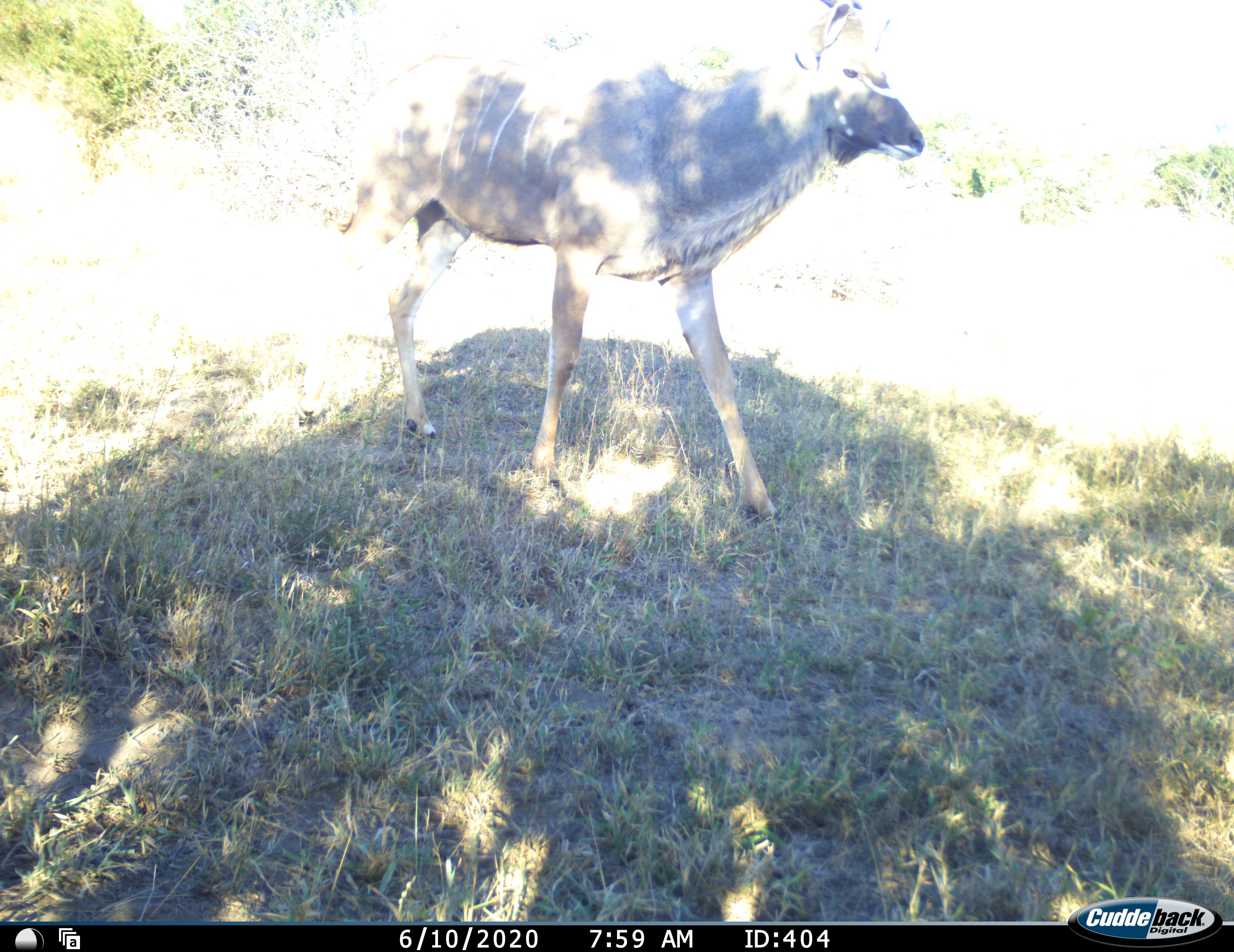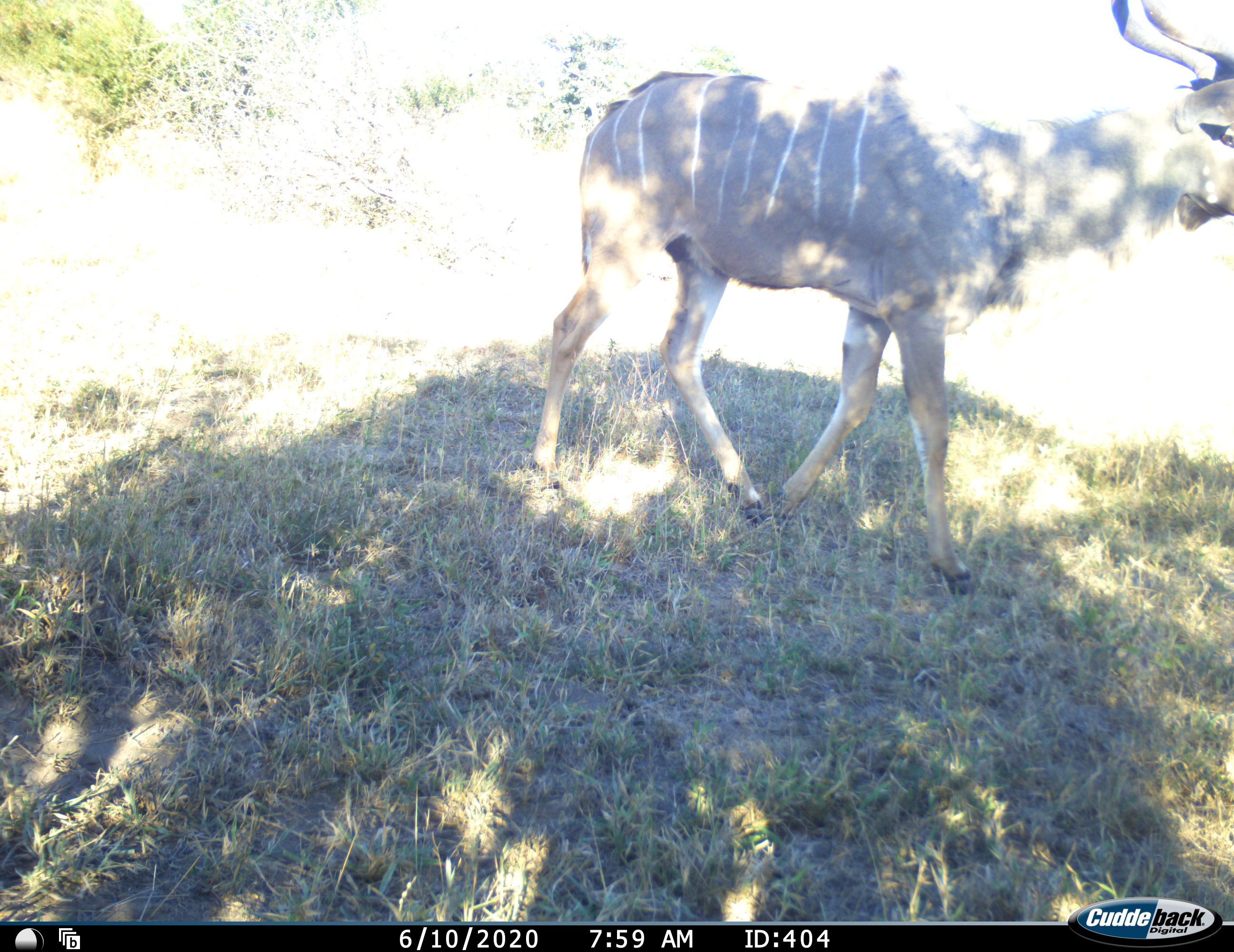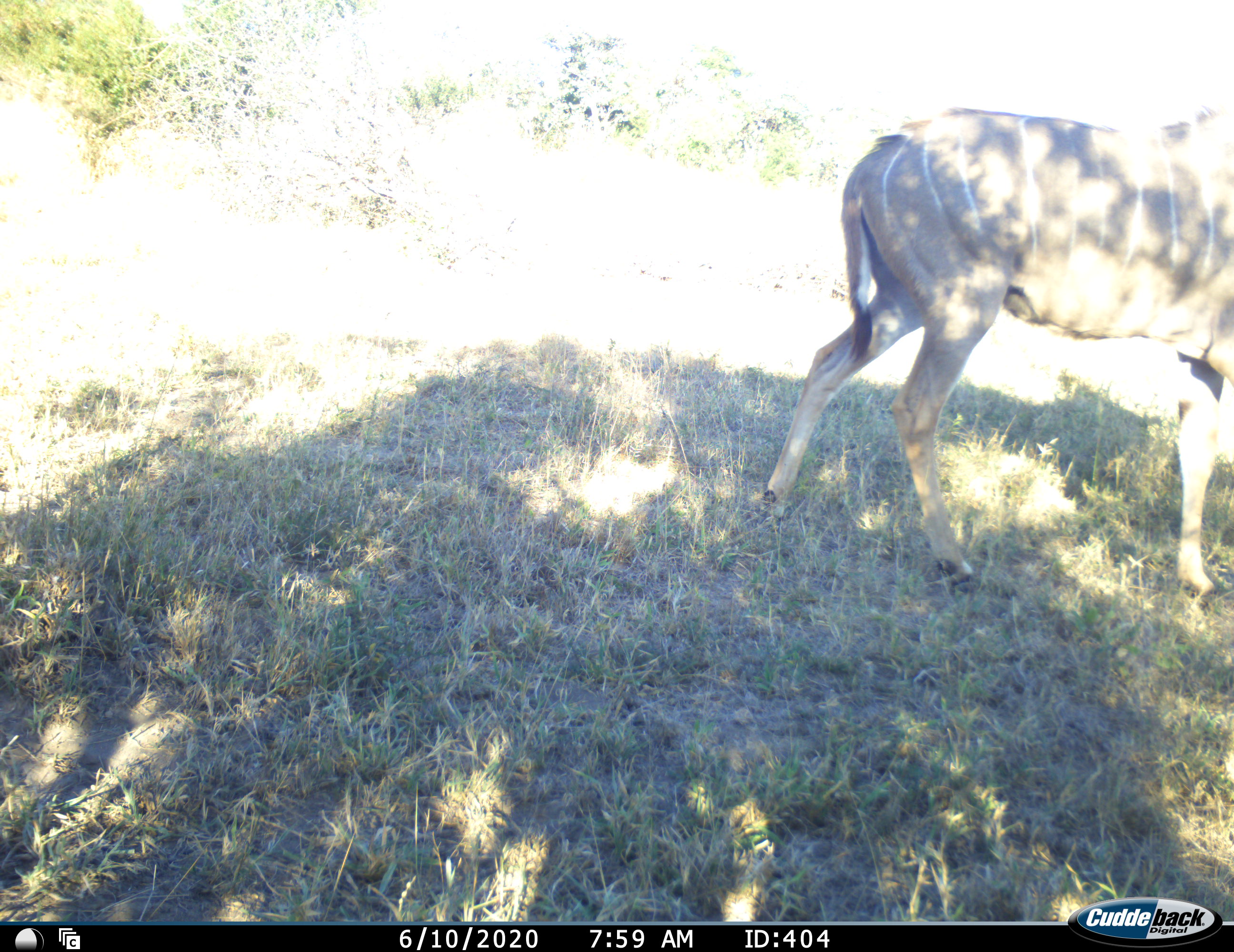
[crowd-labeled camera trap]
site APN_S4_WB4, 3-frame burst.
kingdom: Animalia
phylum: Chordata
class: Mammalia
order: Artiodactyla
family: Bovidae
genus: Tragelaphus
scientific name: Tragelaphus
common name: kudu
Kudu (Tragelaphus), count 1. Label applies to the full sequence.